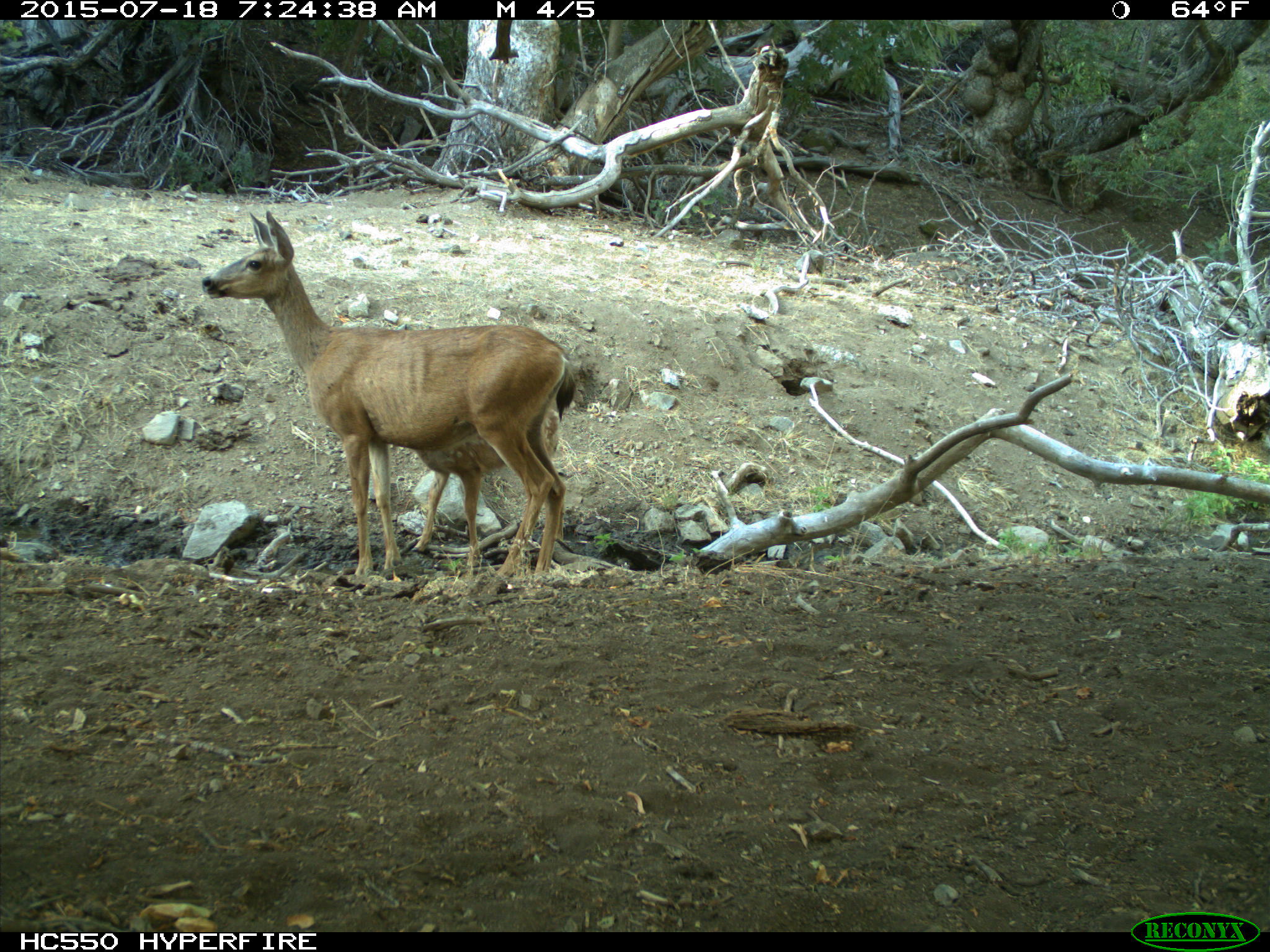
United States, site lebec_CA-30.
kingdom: Animalia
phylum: Chordata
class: Mammalia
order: Artiodactyla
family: Cervidae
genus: Odocoileus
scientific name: Odocoileus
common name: deer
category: unidentified deer